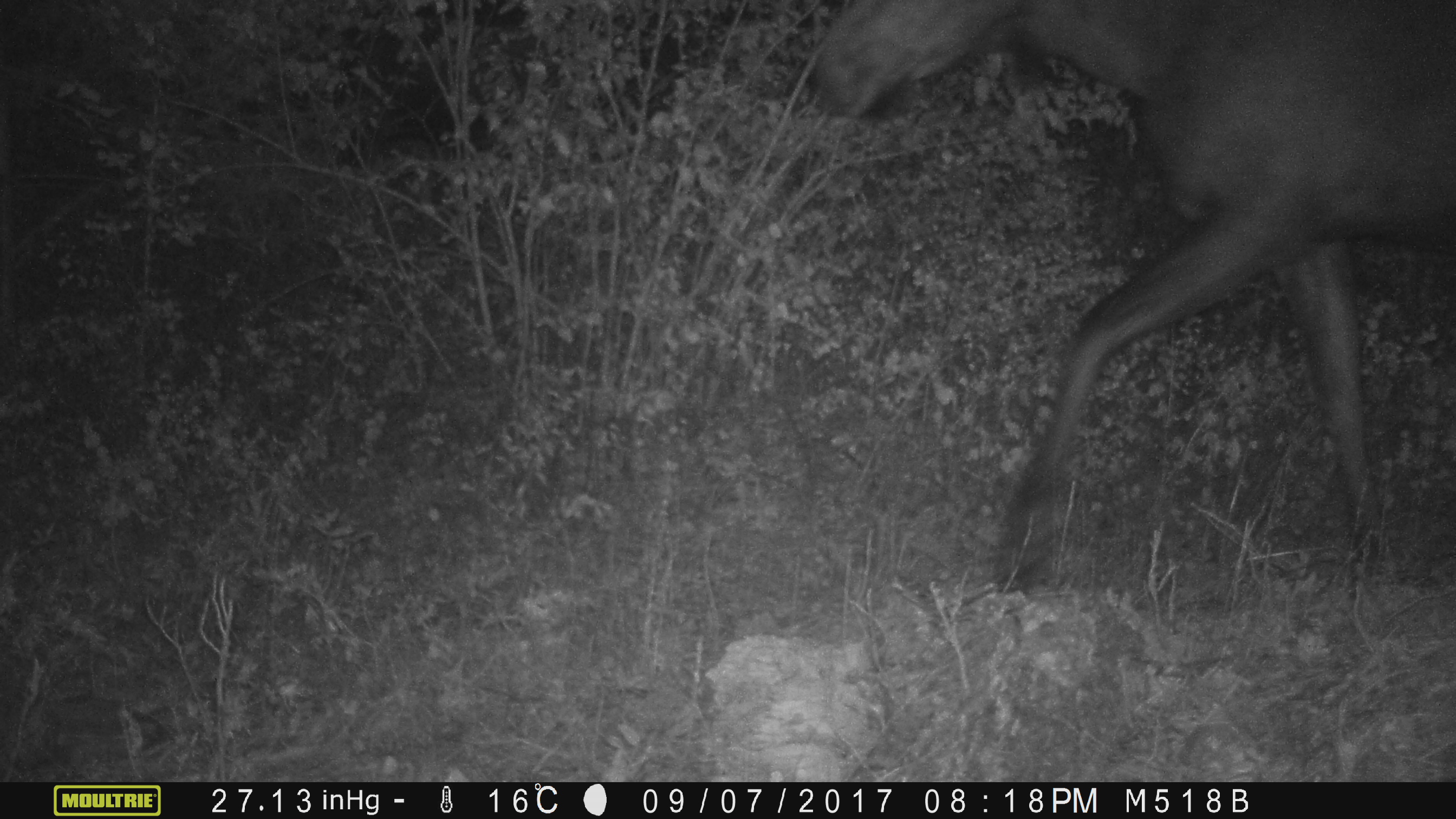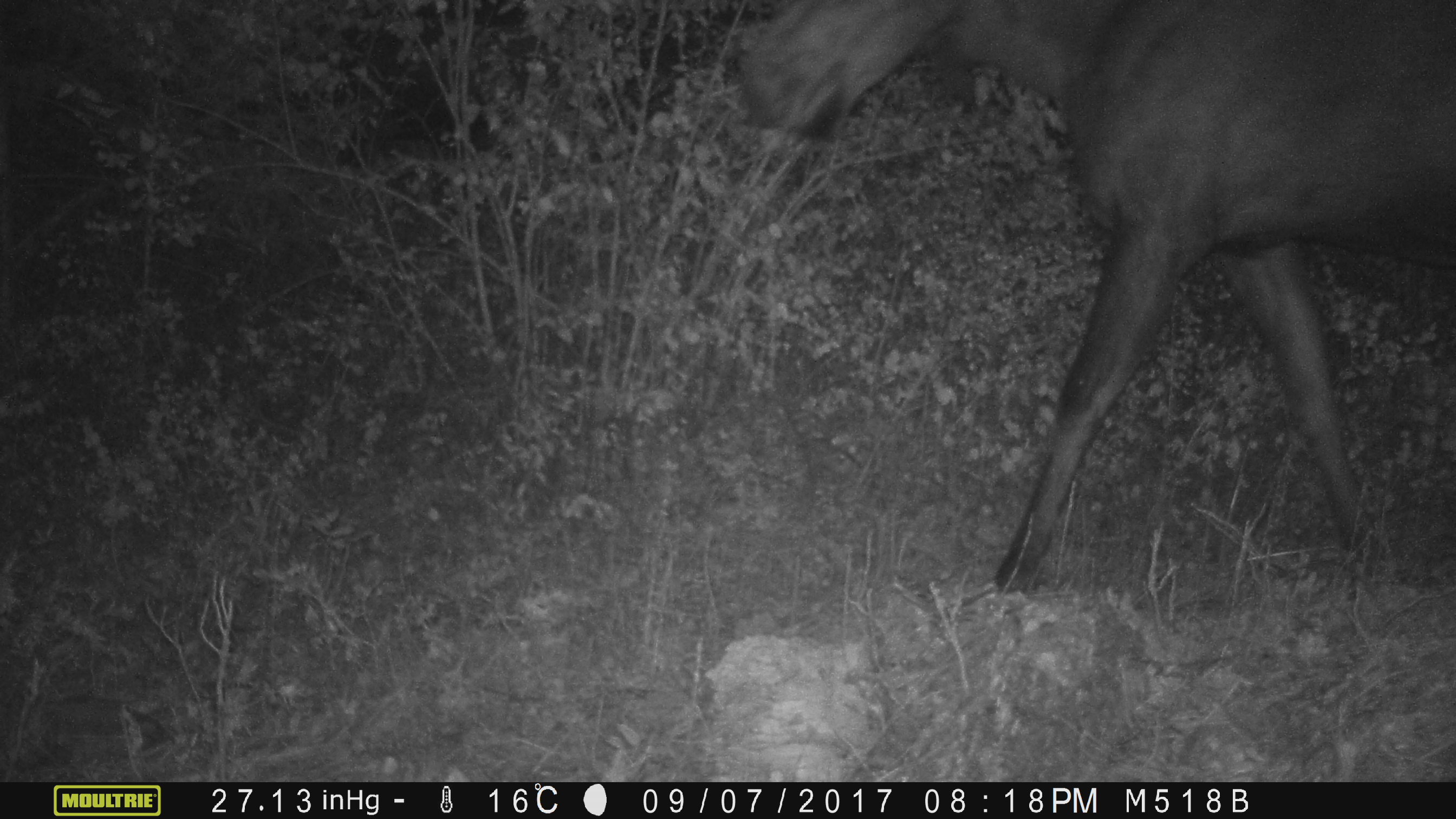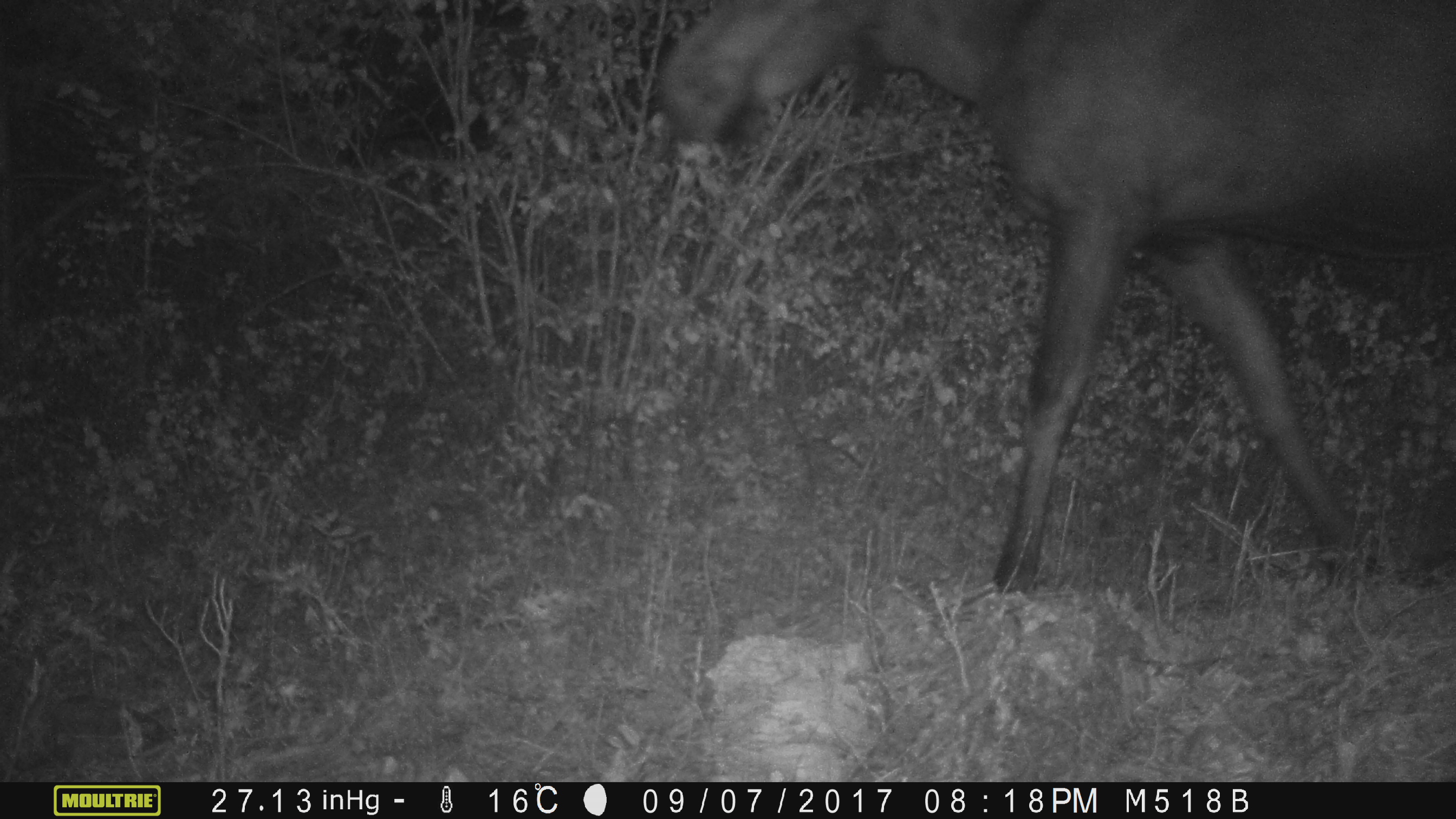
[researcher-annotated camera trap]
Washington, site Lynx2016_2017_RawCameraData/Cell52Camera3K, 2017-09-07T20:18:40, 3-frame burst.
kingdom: Animalia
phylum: Chordata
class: Mammalia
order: Artiodactyla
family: Cervidae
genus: Alces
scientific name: Alces alces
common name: moose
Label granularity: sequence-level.